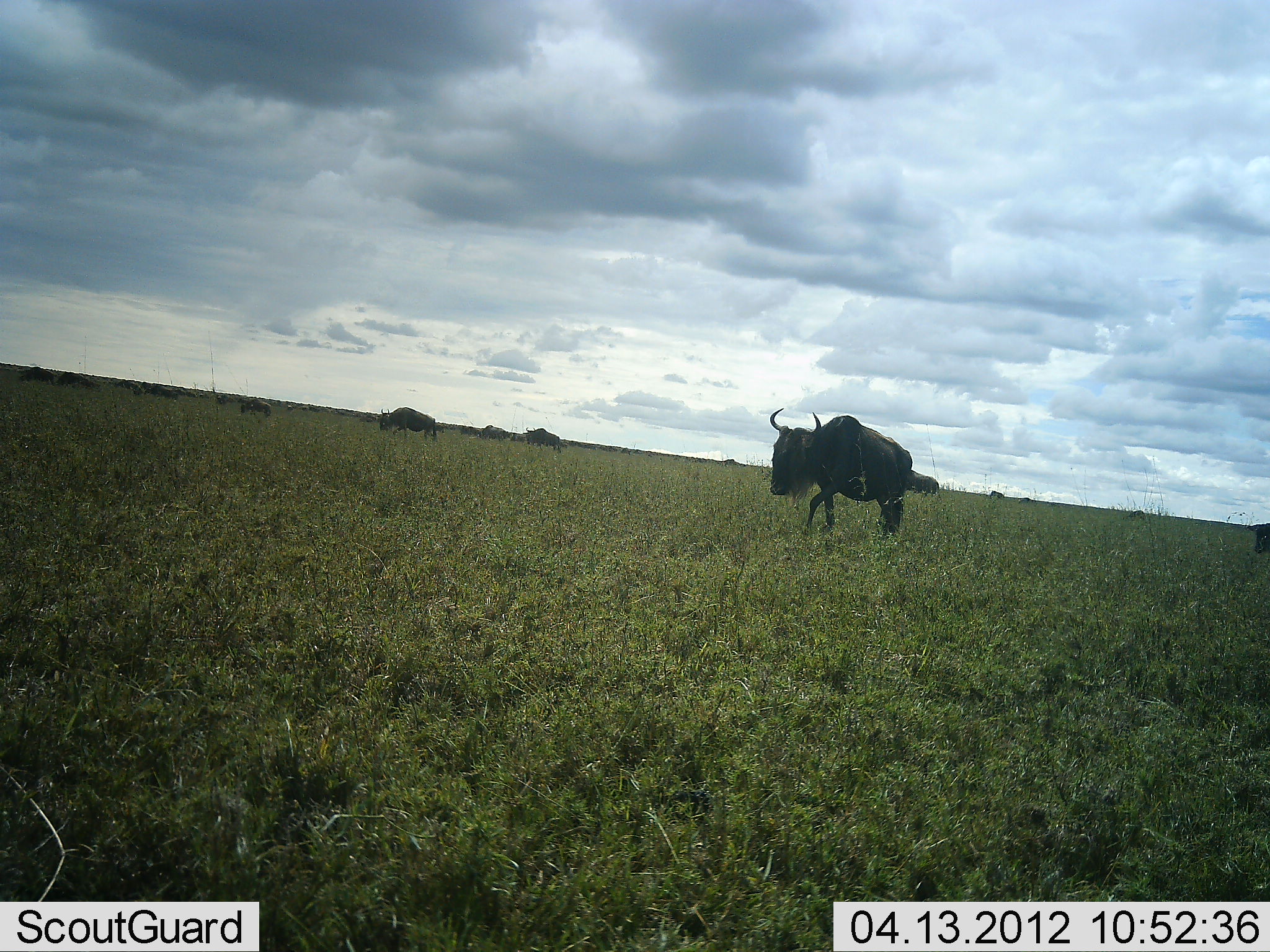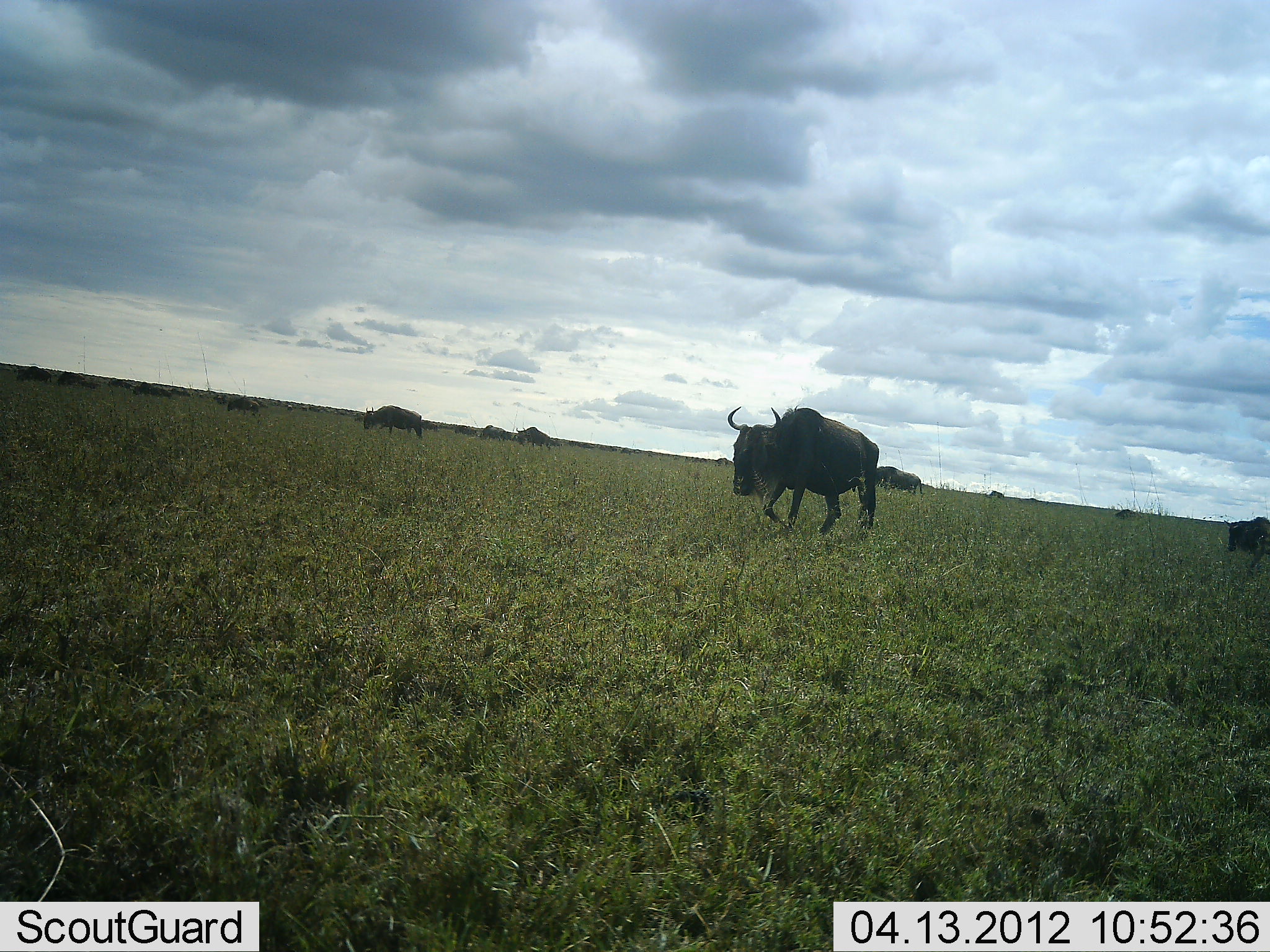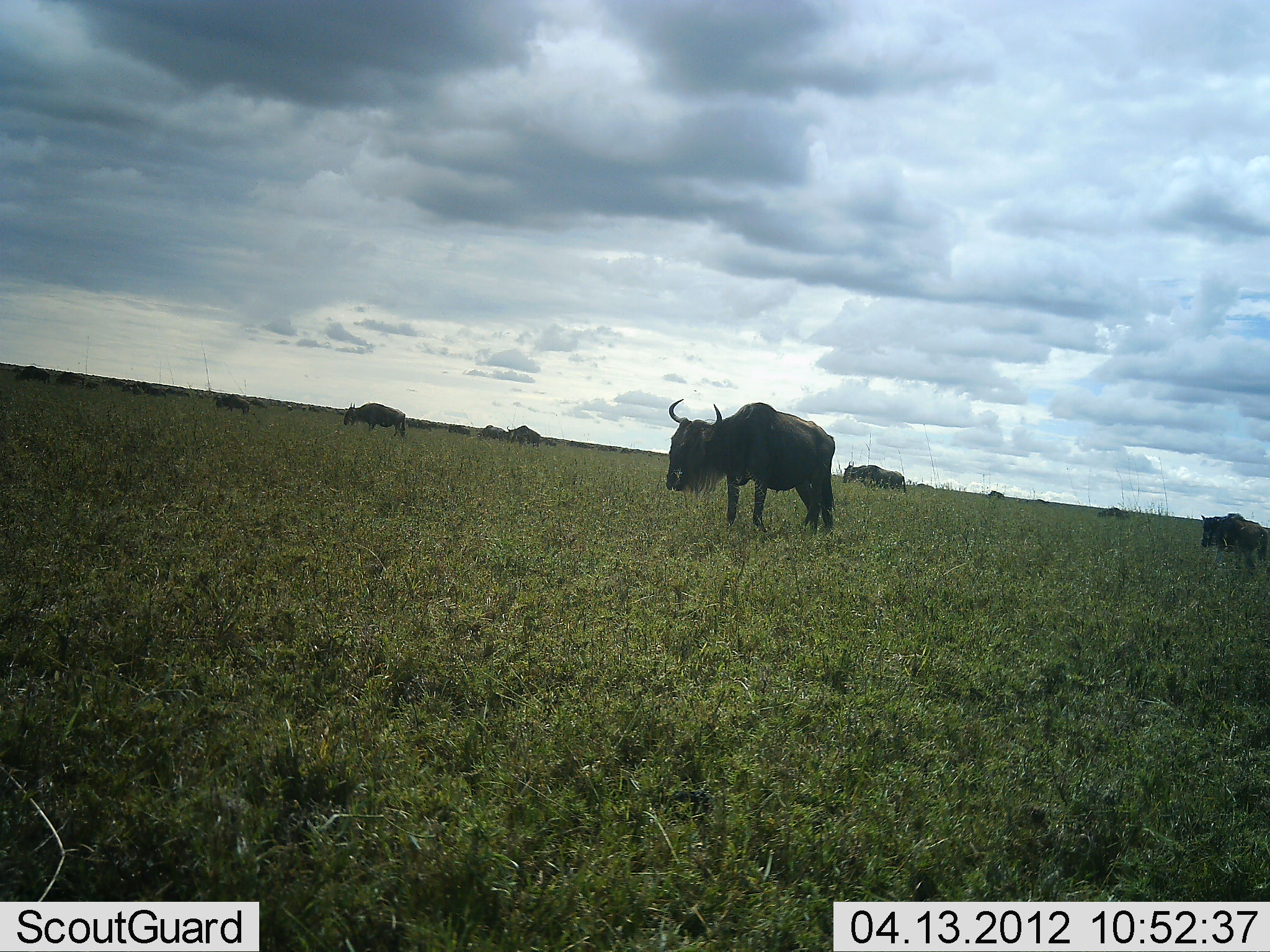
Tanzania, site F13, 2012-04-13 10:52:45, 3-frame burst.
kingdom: Animalia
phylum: Chordata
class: Mammalia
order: Artiodactyla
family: Bovidae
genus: Connochaetes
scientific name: Connochaetes taurinus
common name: blue wildebeest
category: wildebeest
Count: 11-50.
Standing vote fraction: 10%.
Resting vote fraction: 0%.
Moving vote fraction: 100%.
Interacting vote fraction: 0%.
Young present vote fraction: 5%.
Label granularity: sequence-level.